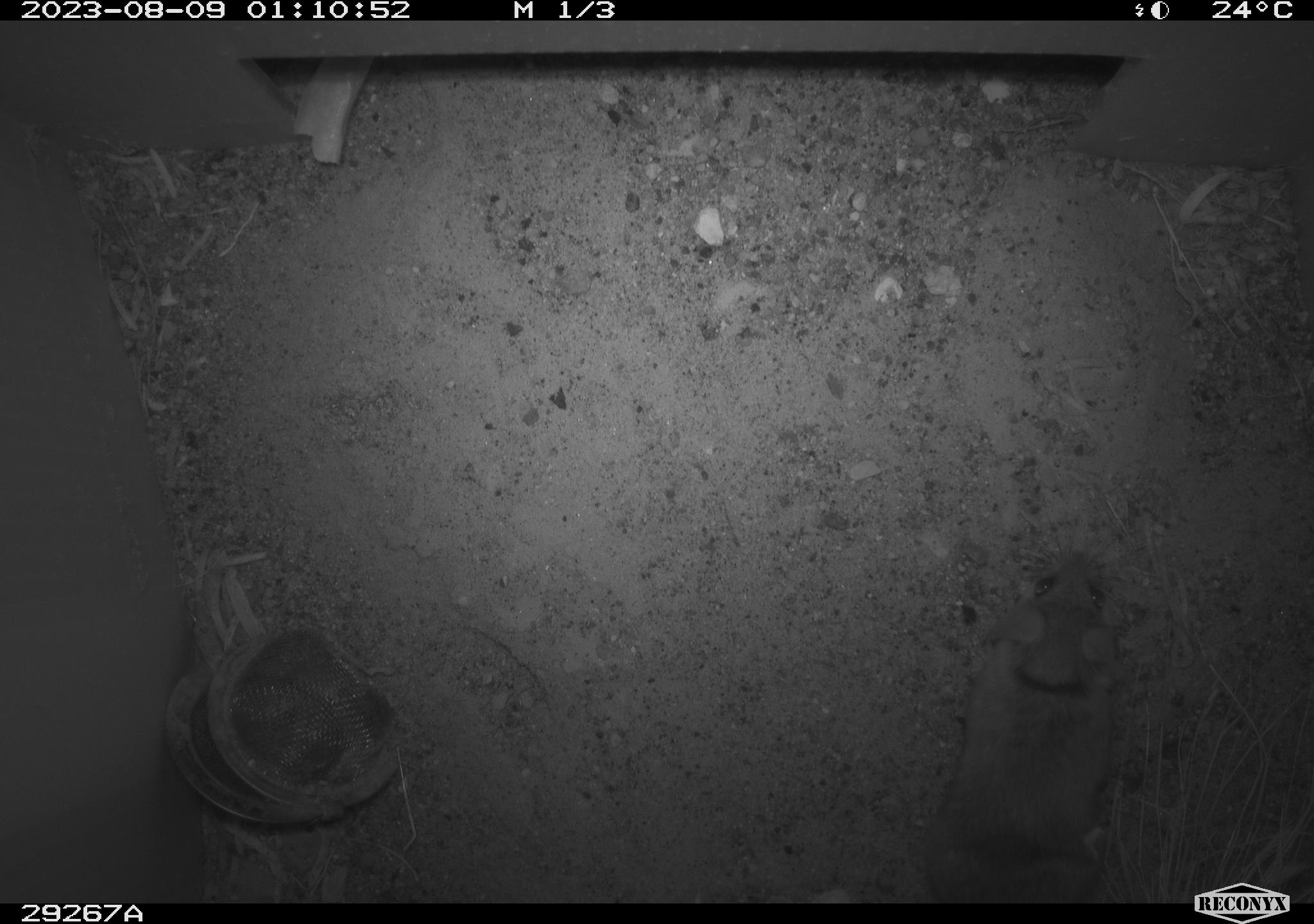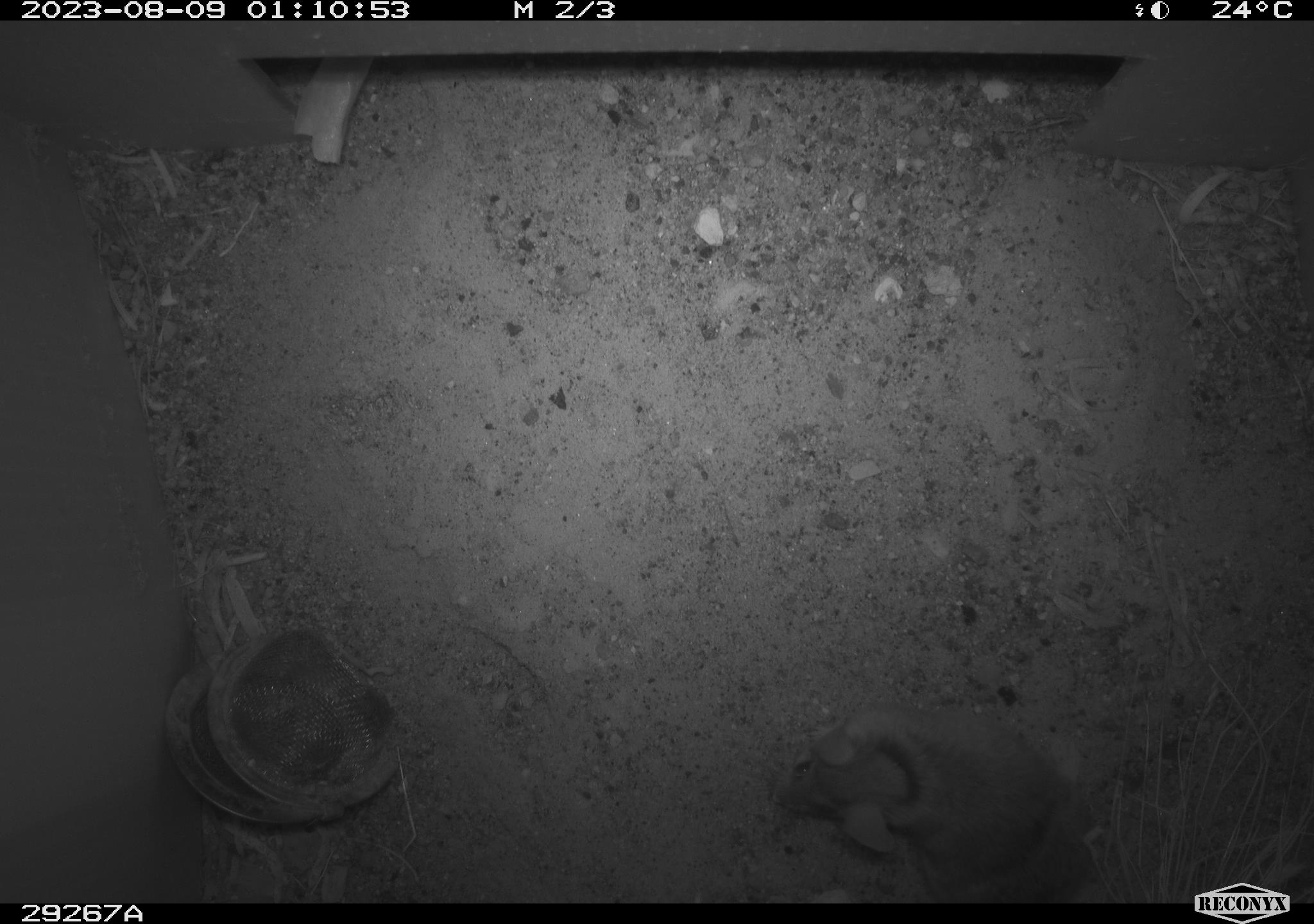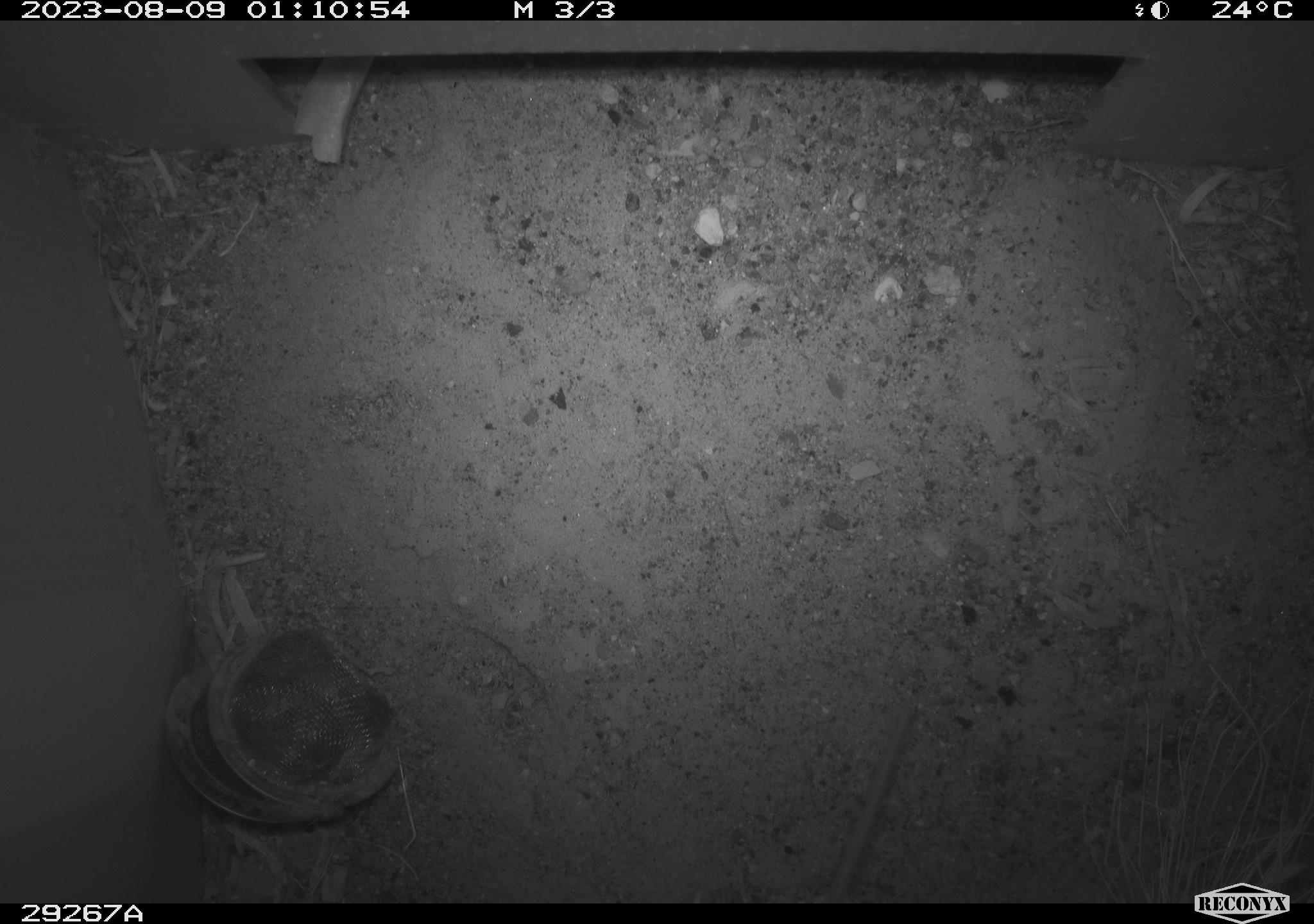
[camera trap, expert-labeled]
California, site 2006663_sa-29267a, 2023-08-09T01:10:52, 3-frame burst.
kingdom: Animalia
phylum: Chordata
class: Mammalia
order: Rodentia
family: Cricetidae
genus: Peromyscus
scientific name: Peromyscus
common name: deer mice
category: peromyscus species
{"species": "peromyscus species (deer mice) (Peromyscus)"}